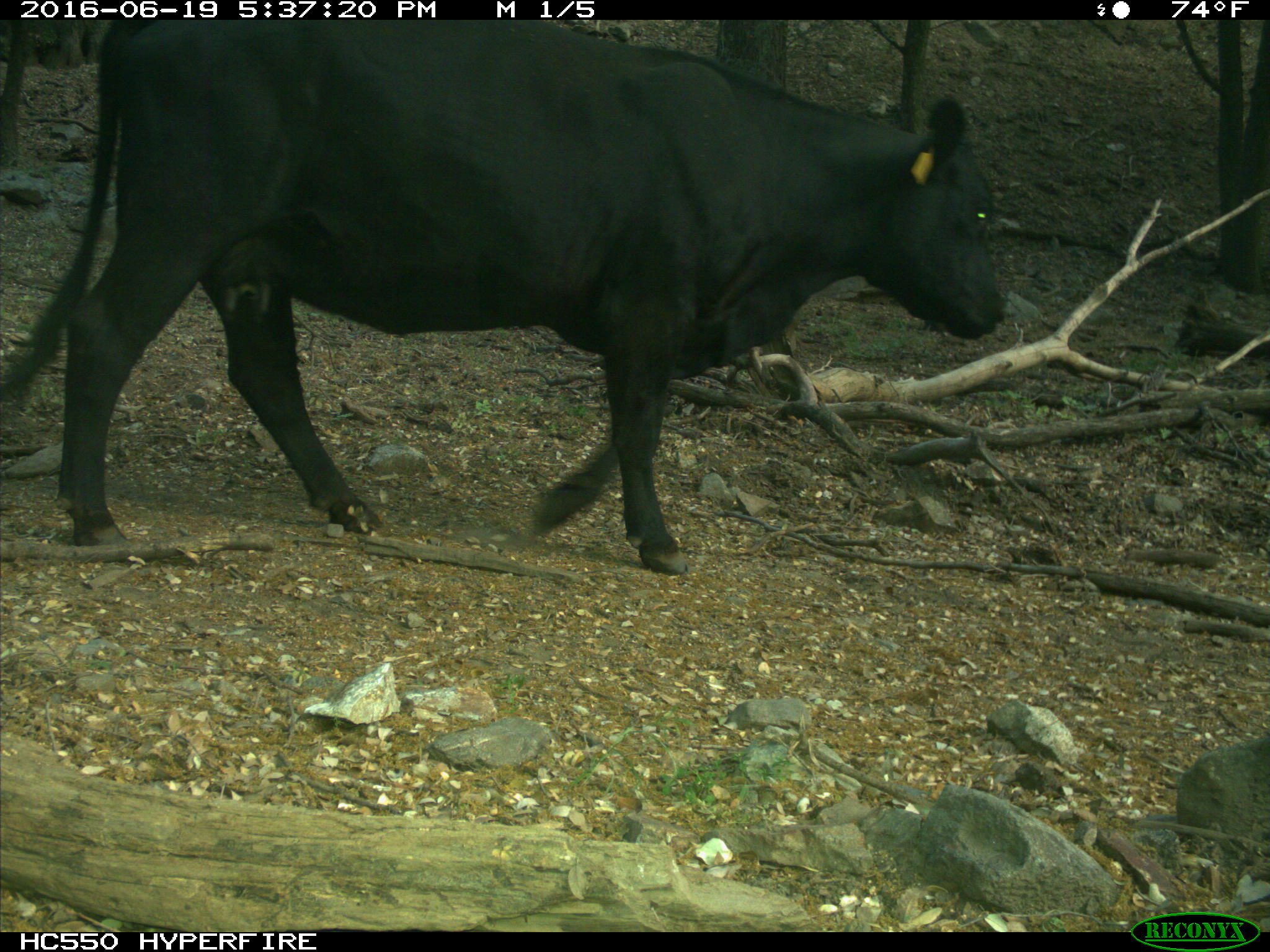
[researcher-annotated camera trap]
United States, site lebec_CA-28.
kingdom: Animalia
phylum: Chordata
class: Mammalia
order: Artiodactyla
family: Bovidae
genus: Bos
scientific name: Bos taurus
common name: domestic cow